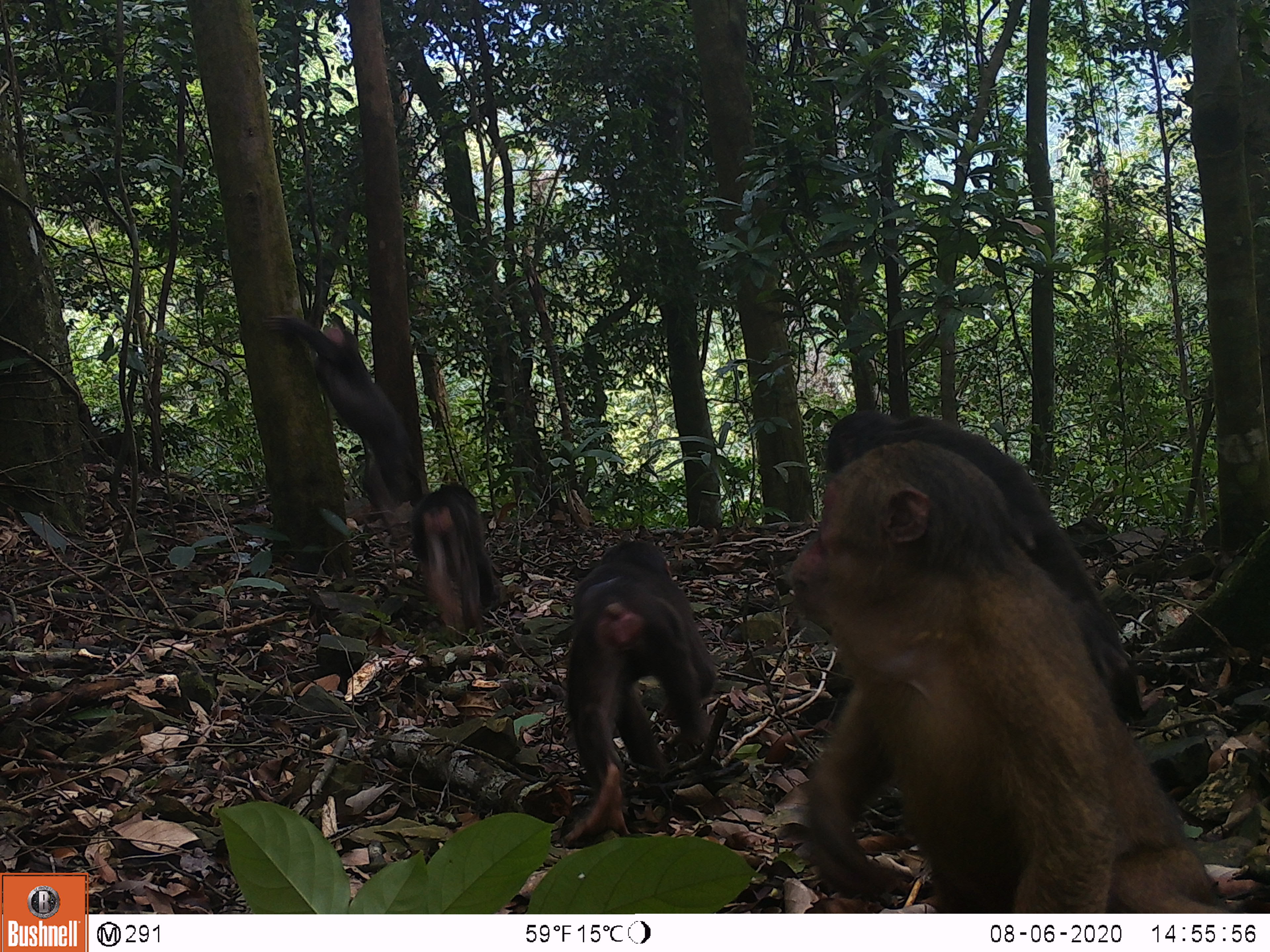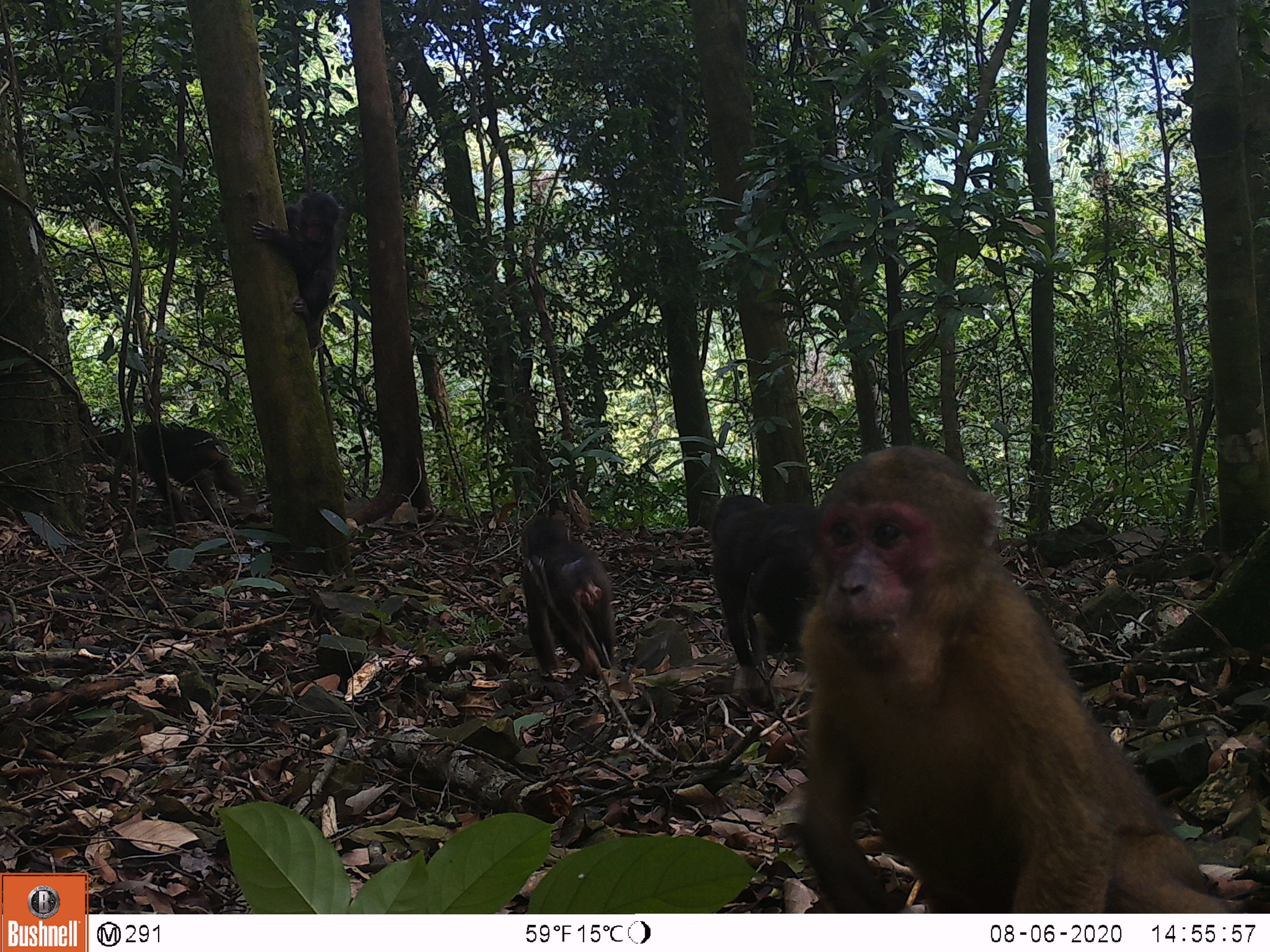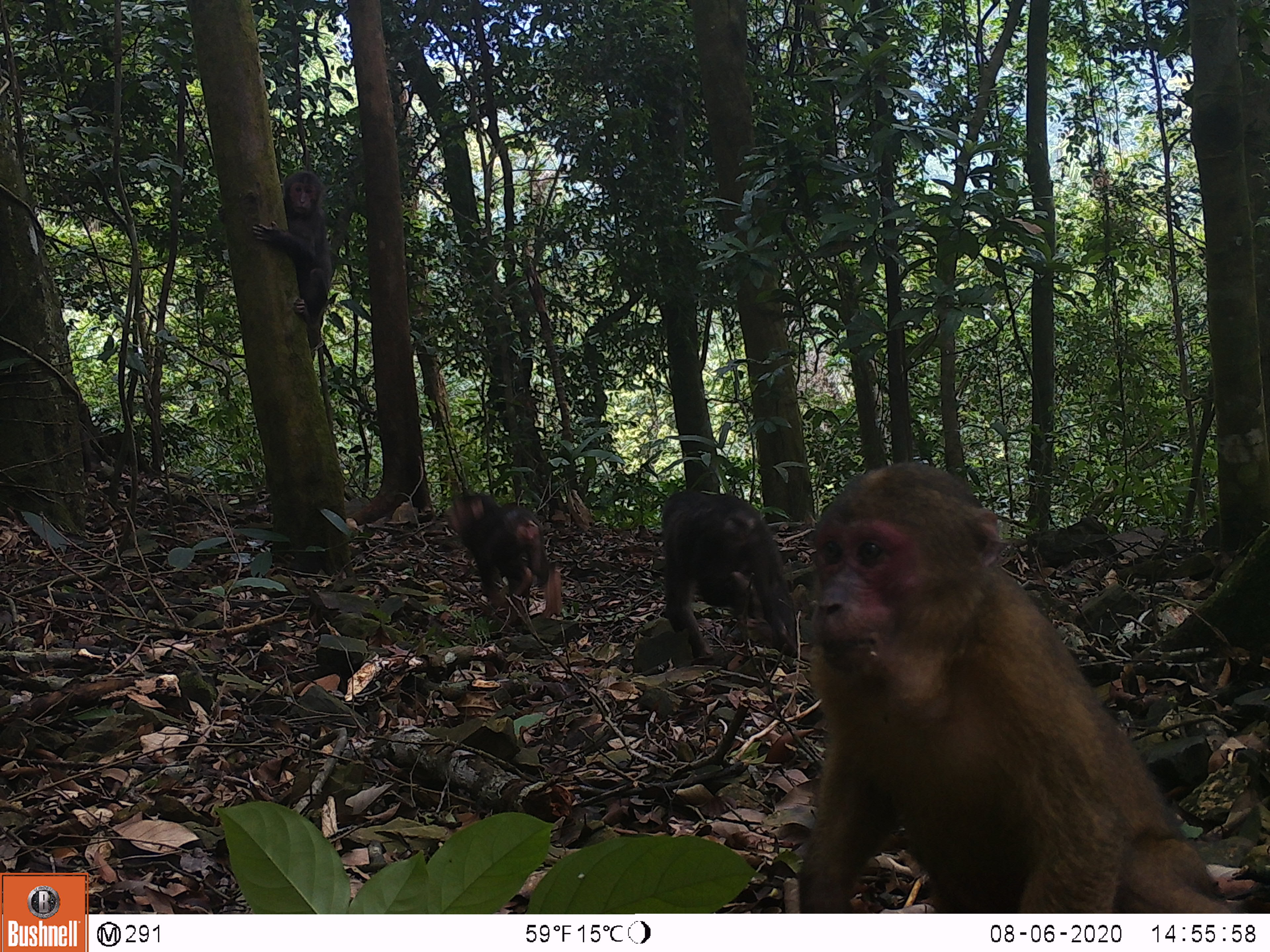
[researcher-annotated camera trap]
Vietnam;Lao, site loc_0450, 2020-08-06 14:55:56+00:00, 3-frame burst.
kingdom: Animalia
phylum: Chordata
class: Mammalia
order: Primates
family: Cercopithecidae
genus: Macaca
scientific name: Macaca arctoides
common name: stump-tailed macaque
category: stump tailed macaque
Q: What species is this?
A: Stump tailed macaque (stump-tailed macaque) (Macaca arctoides).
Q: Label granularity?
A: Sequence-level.